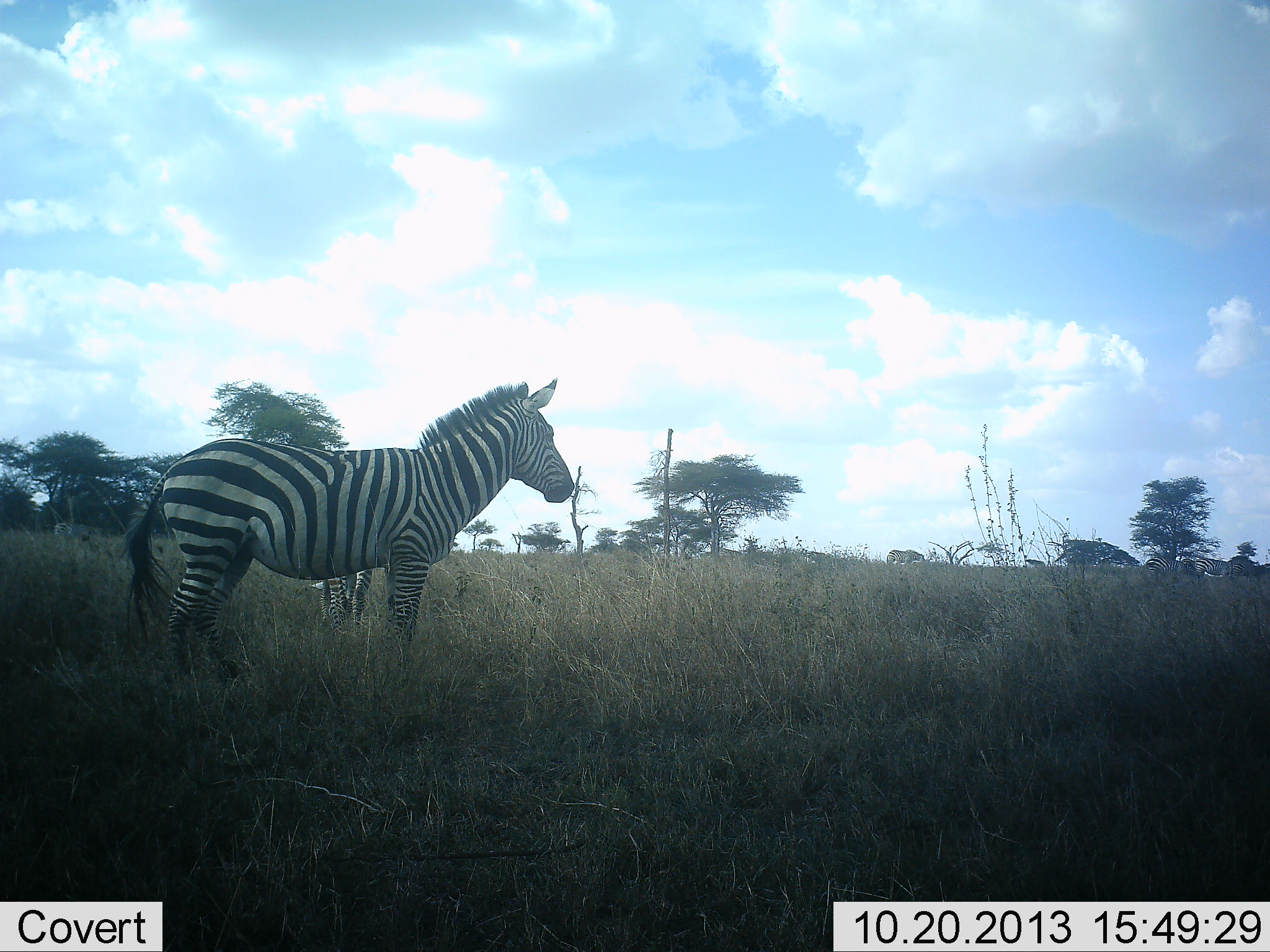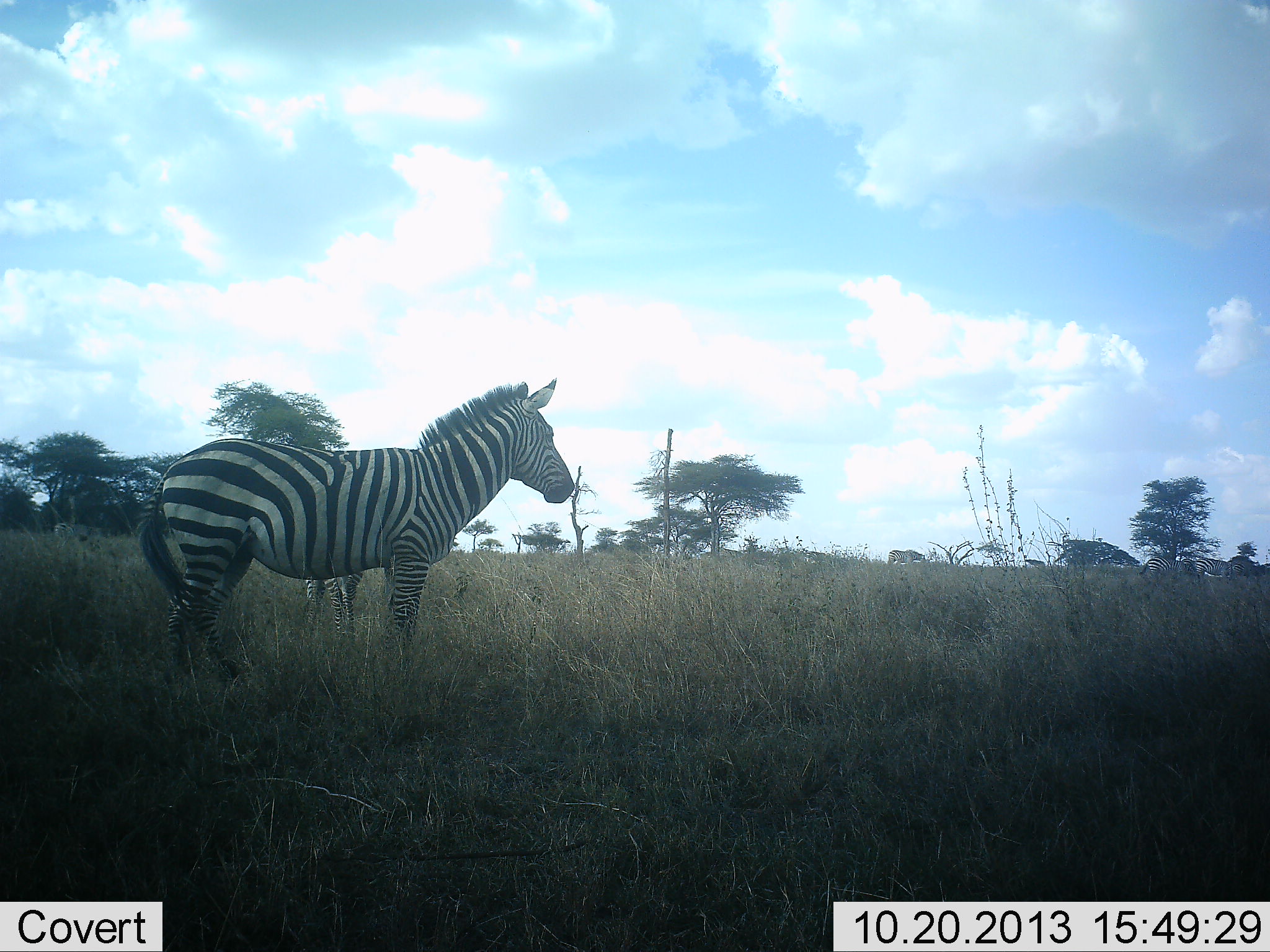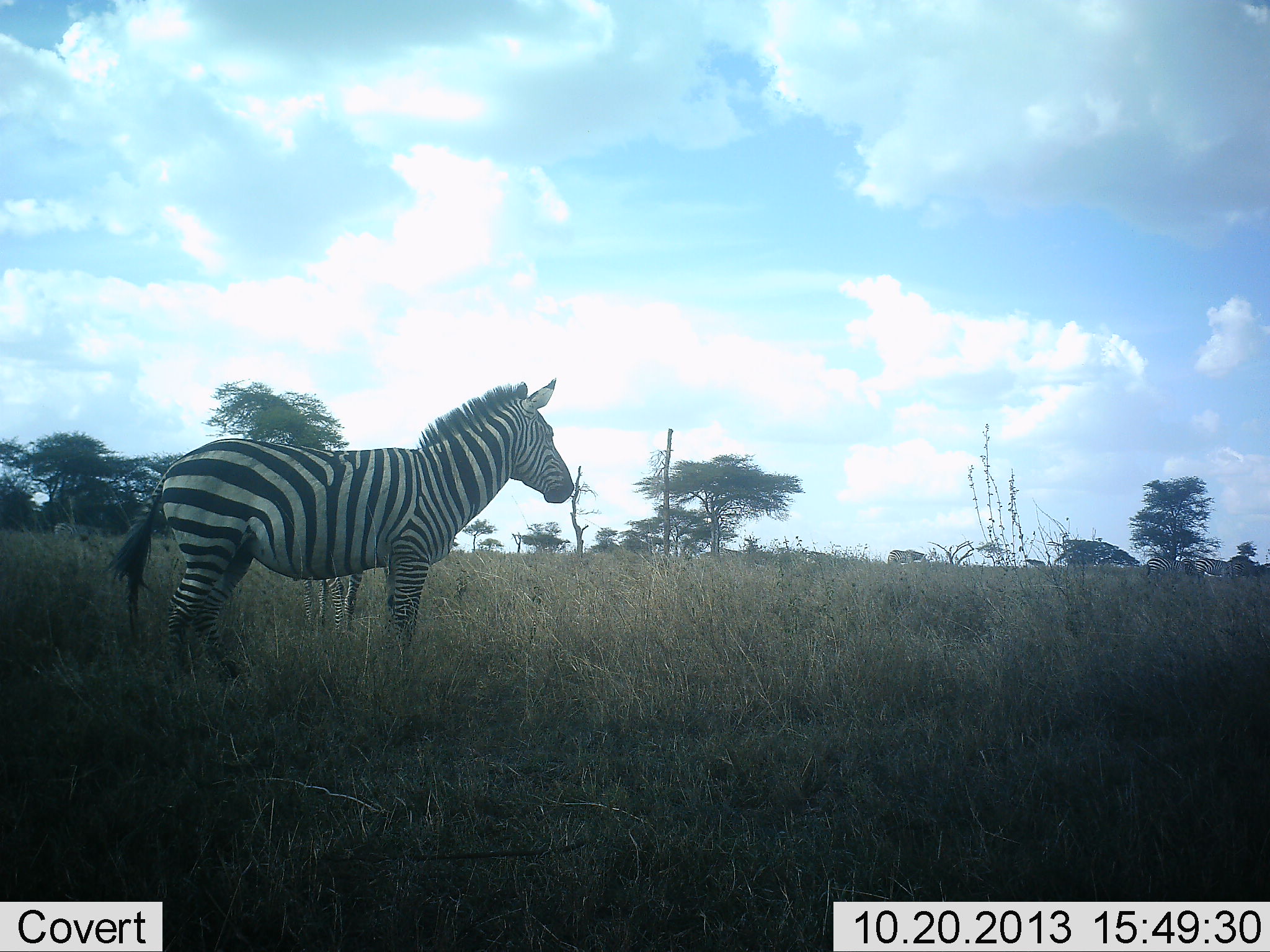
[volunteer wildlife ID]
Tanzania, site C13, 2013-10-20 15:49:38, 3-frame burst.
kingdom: Animalia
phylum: Chordata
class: Mammalia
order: Perissodactyla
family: Equidae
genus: Equus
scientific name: Equus quagga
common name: plains zebra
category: zebra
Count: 2.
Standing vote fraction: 100%.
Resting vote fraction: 0%.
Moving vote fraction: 30%.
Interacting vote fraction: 0%.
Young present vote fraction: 0%.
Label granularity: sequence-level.